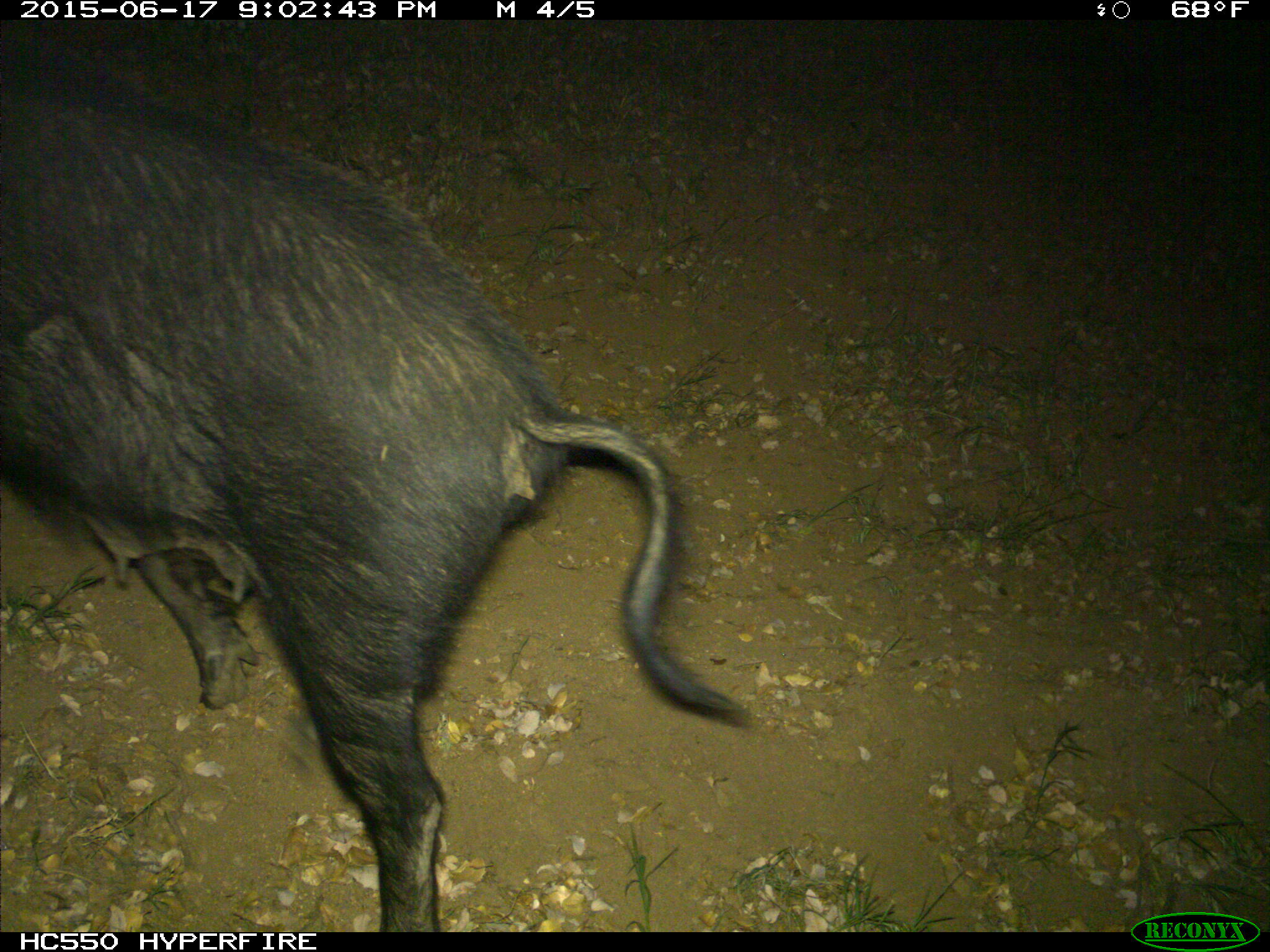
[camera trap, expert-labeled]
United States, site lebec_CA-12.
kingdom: Animalia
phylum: Chordata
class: Mammalia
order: Artiodactyla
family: Suidae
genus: Sus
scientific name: Sus scrofa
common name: wild boar